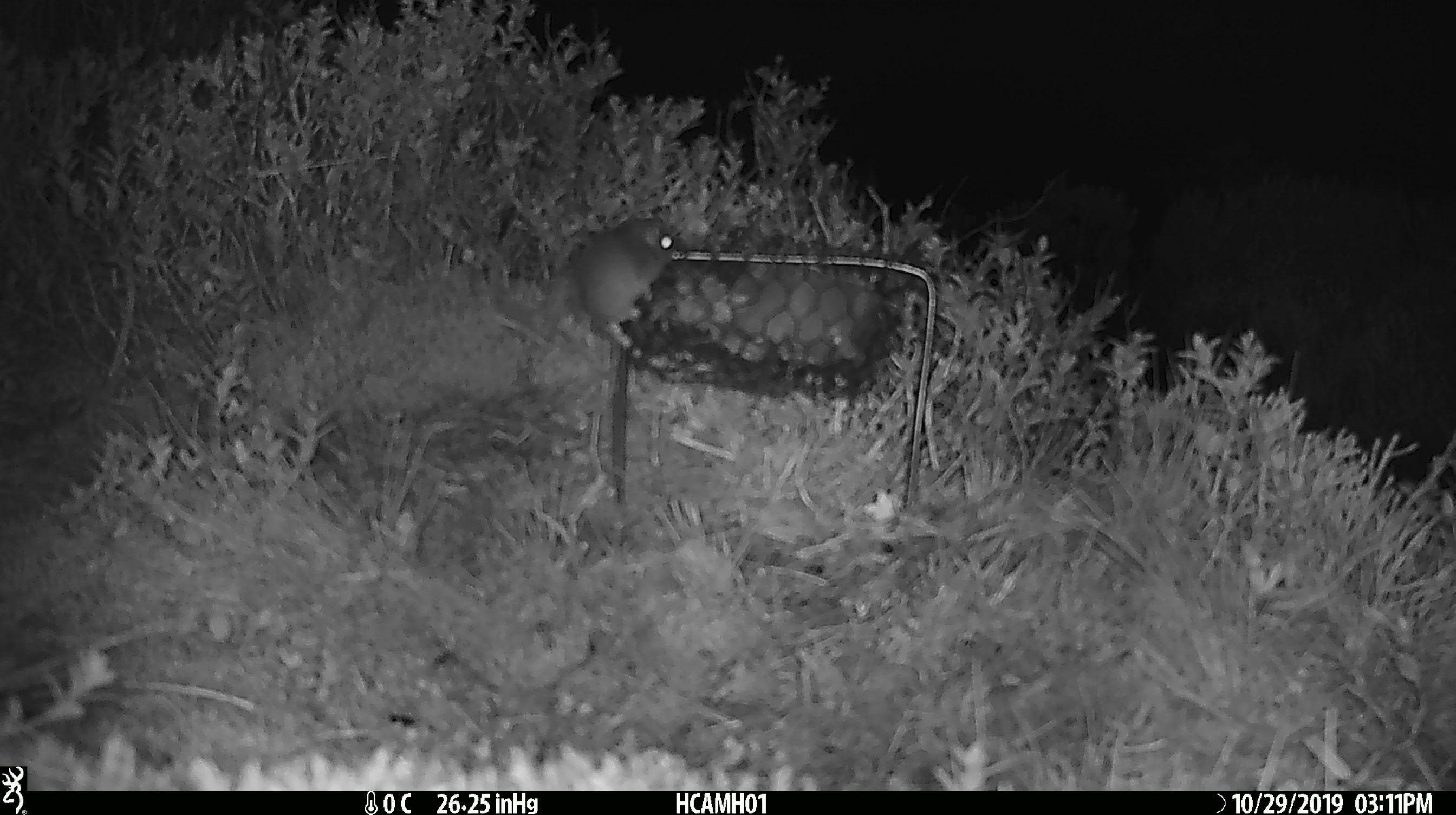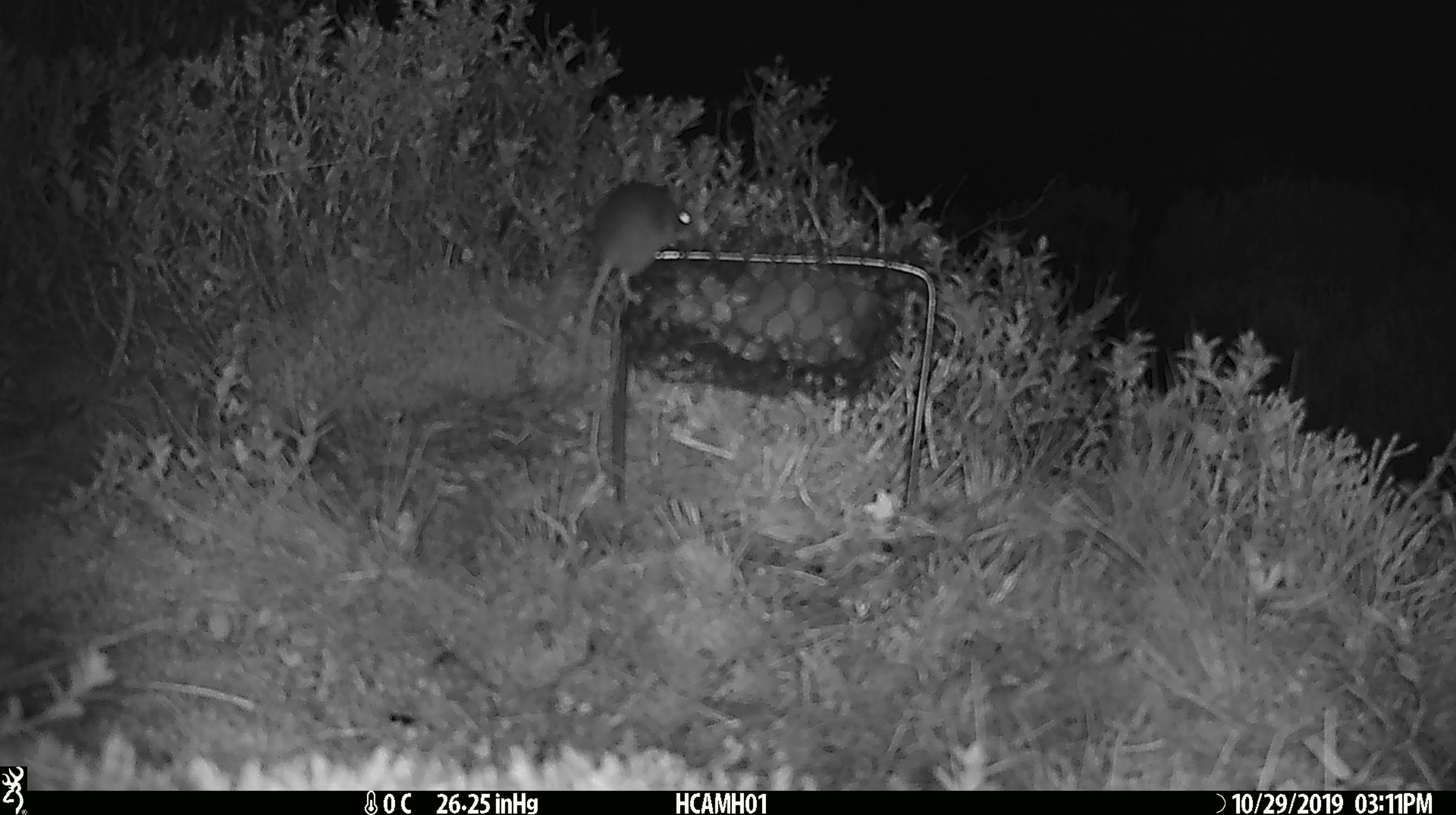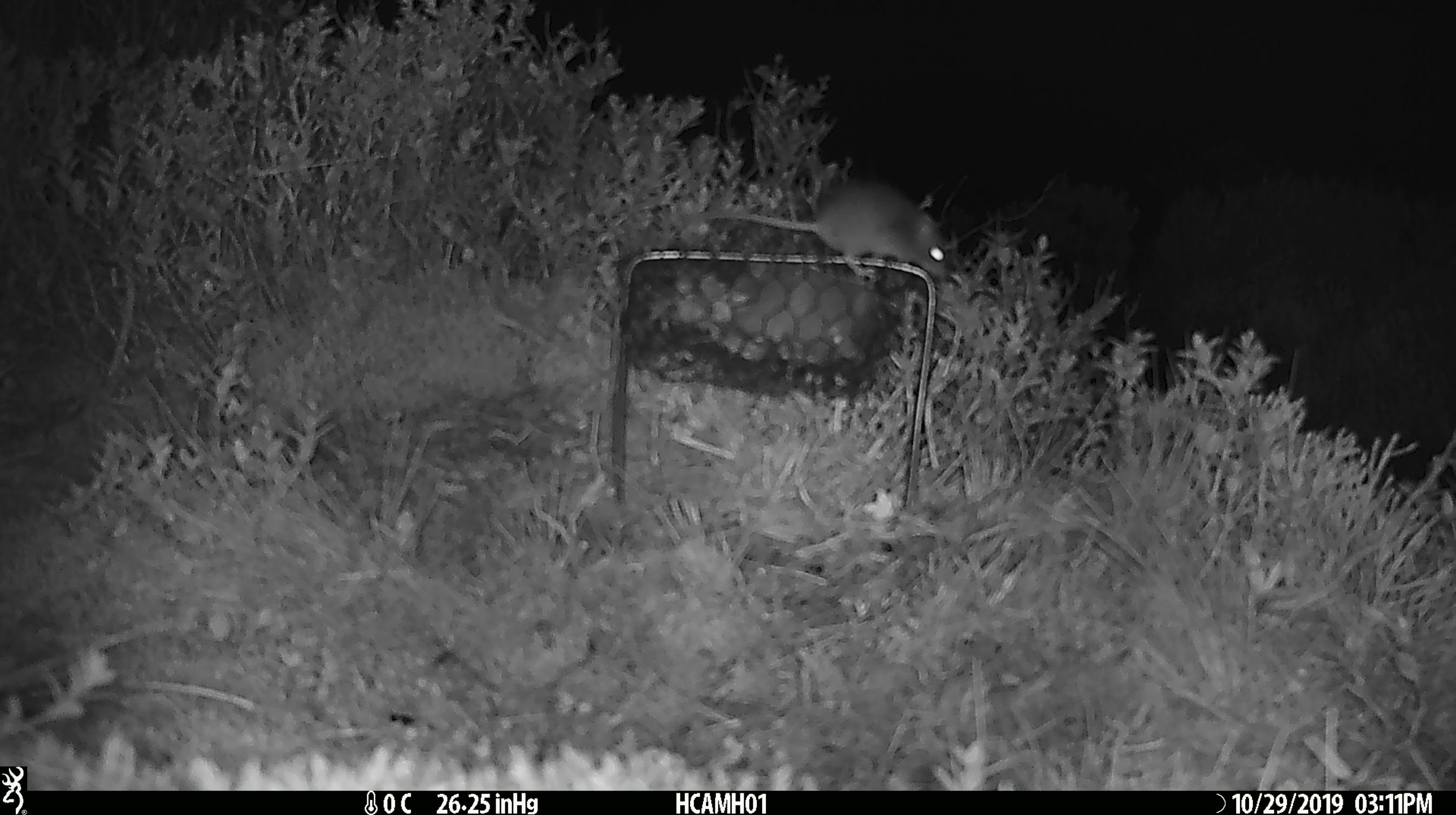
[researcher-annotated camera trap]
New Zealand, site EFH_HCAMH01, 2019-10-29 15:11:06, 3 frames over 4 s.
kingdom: Animalia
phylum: Chordata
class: Mammalia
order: Rodentia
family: Muridae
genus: Mus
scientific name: Mus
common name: mouse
Mouse (Mus).